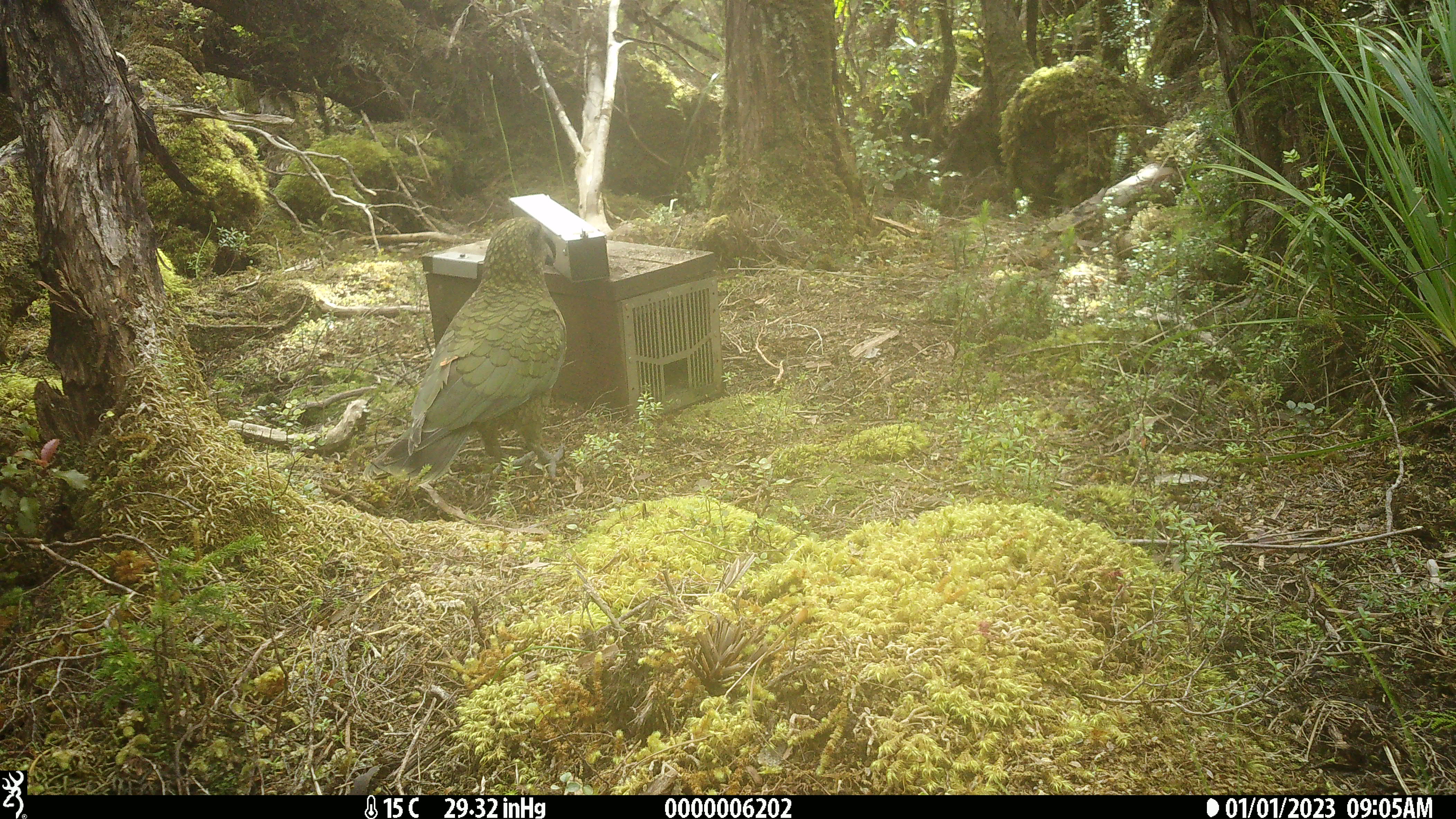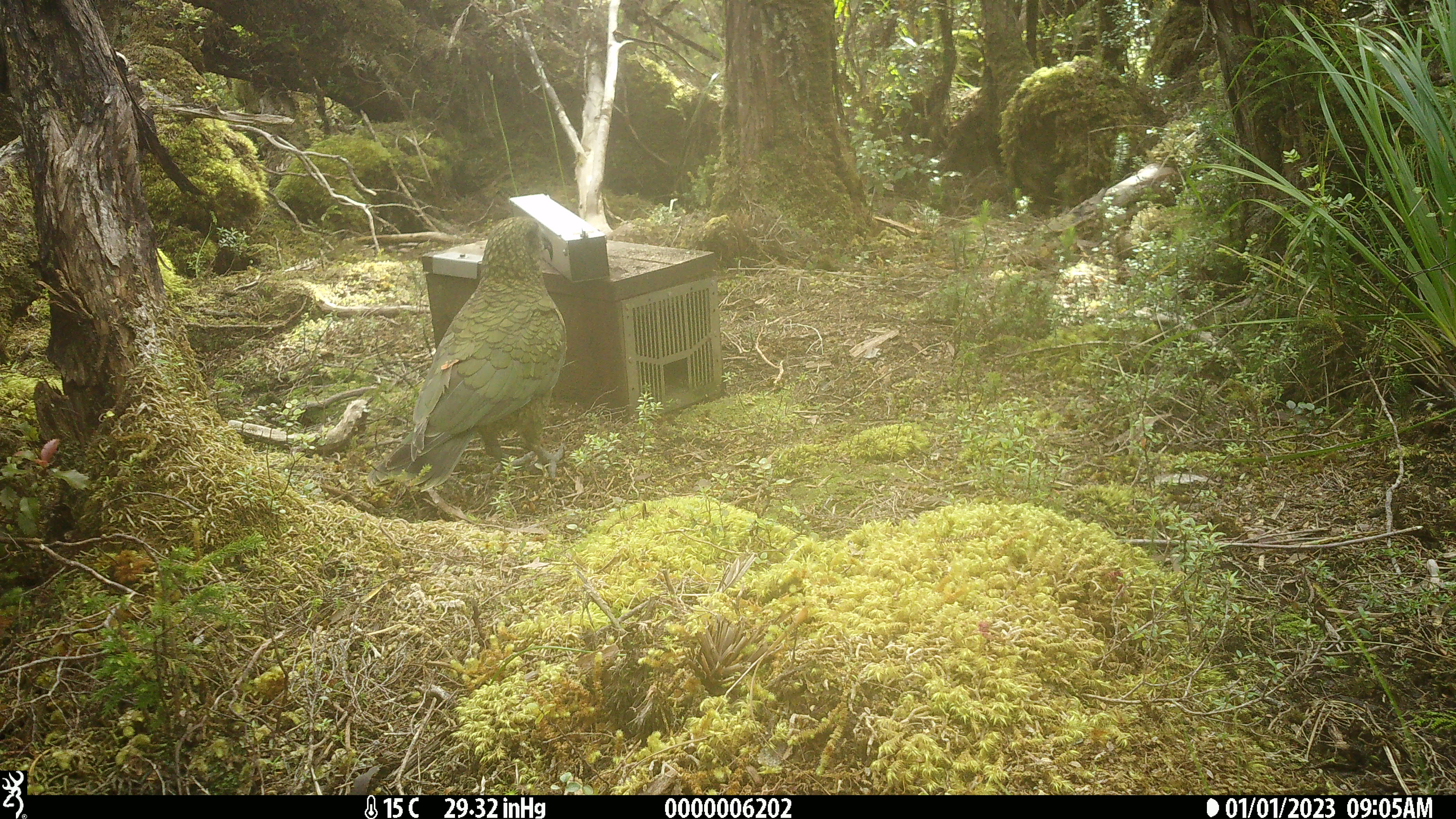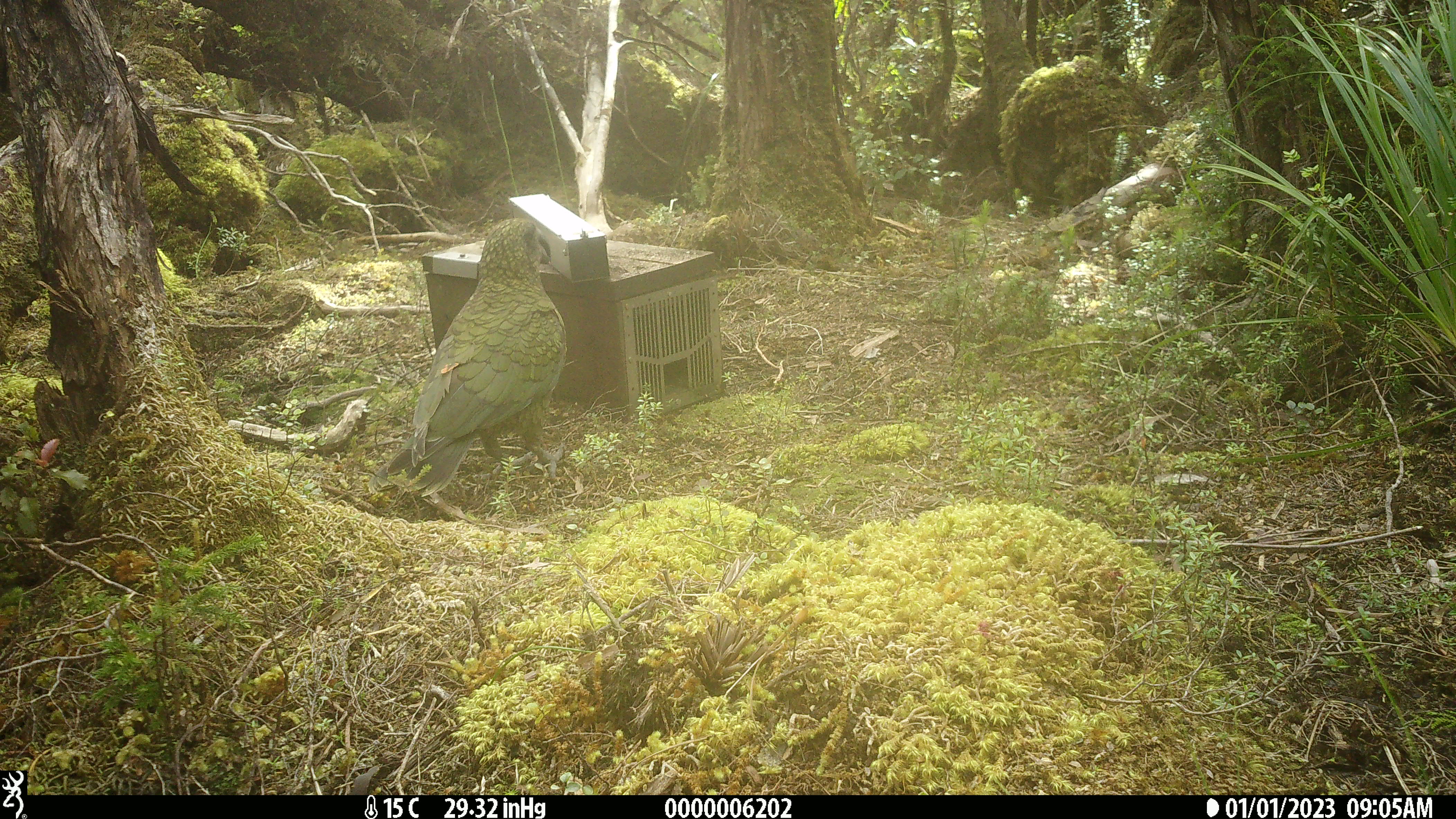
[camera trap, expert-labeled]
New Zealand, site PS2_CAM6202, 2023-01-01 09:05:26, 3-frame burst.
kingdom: Animalia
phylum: Chordata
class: Aves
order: Psittaciformes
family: Strigopidae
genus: Nestor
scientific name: Nestor notabilis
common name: kea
Kea (Nestor notabilis).